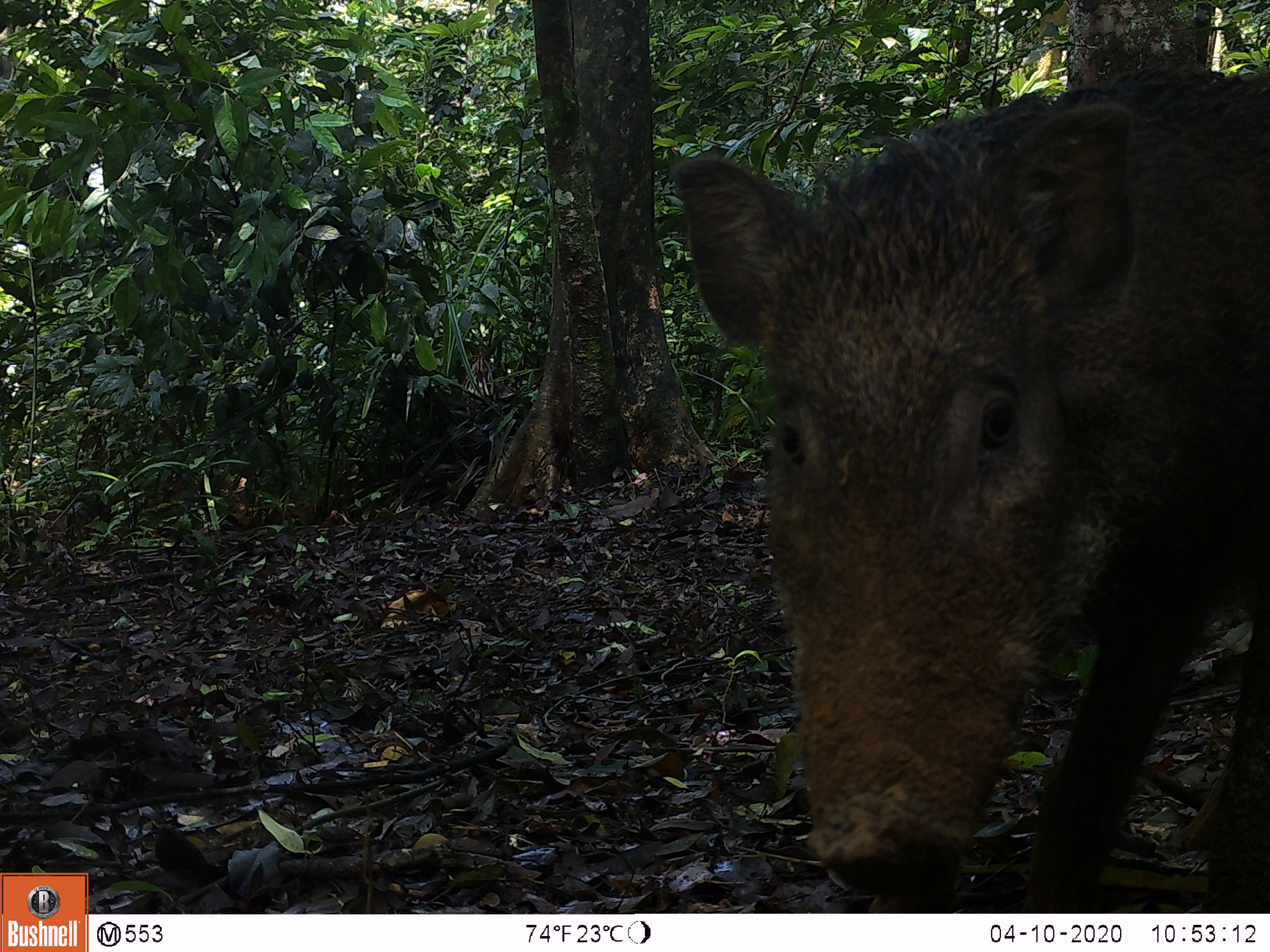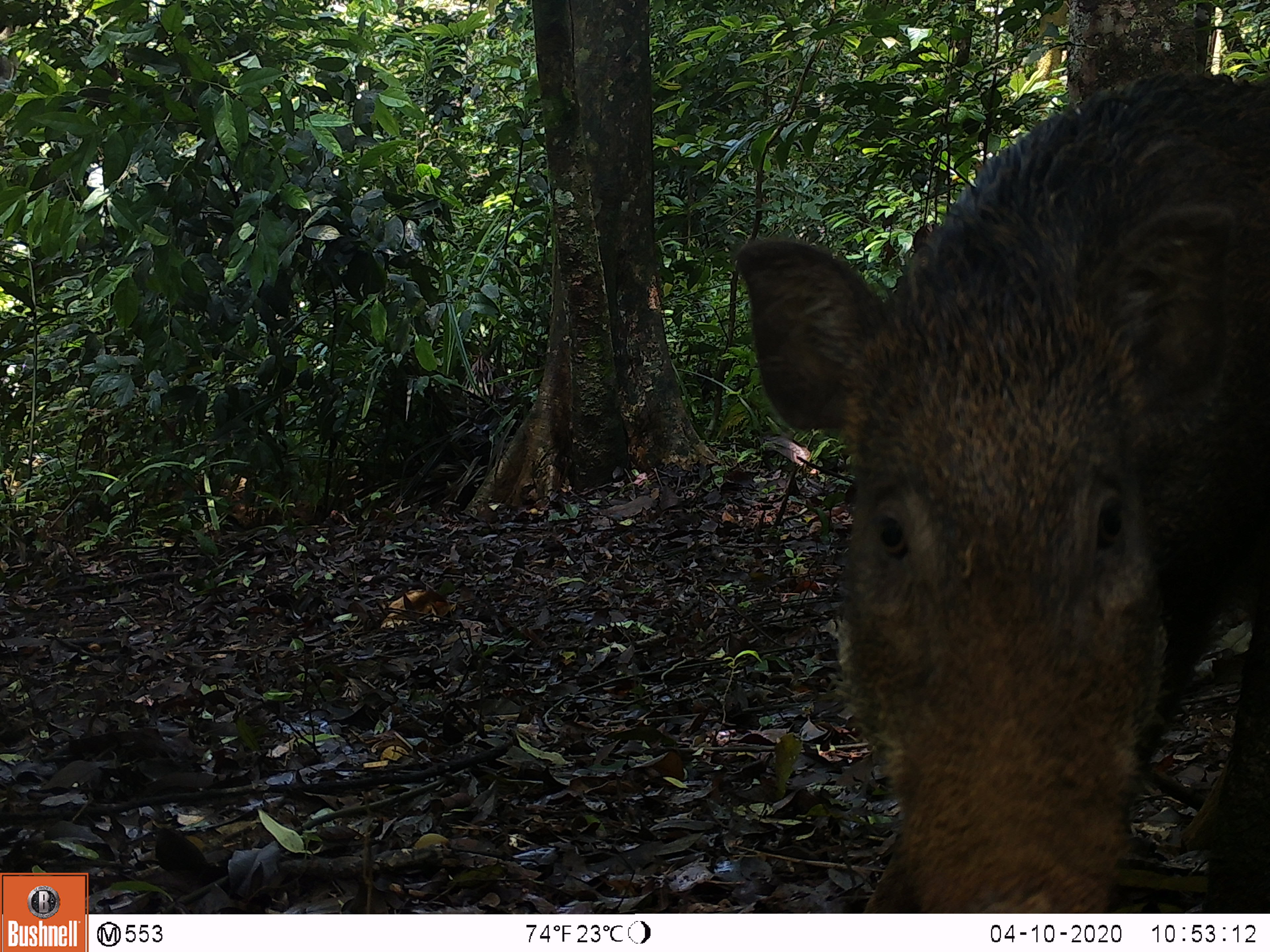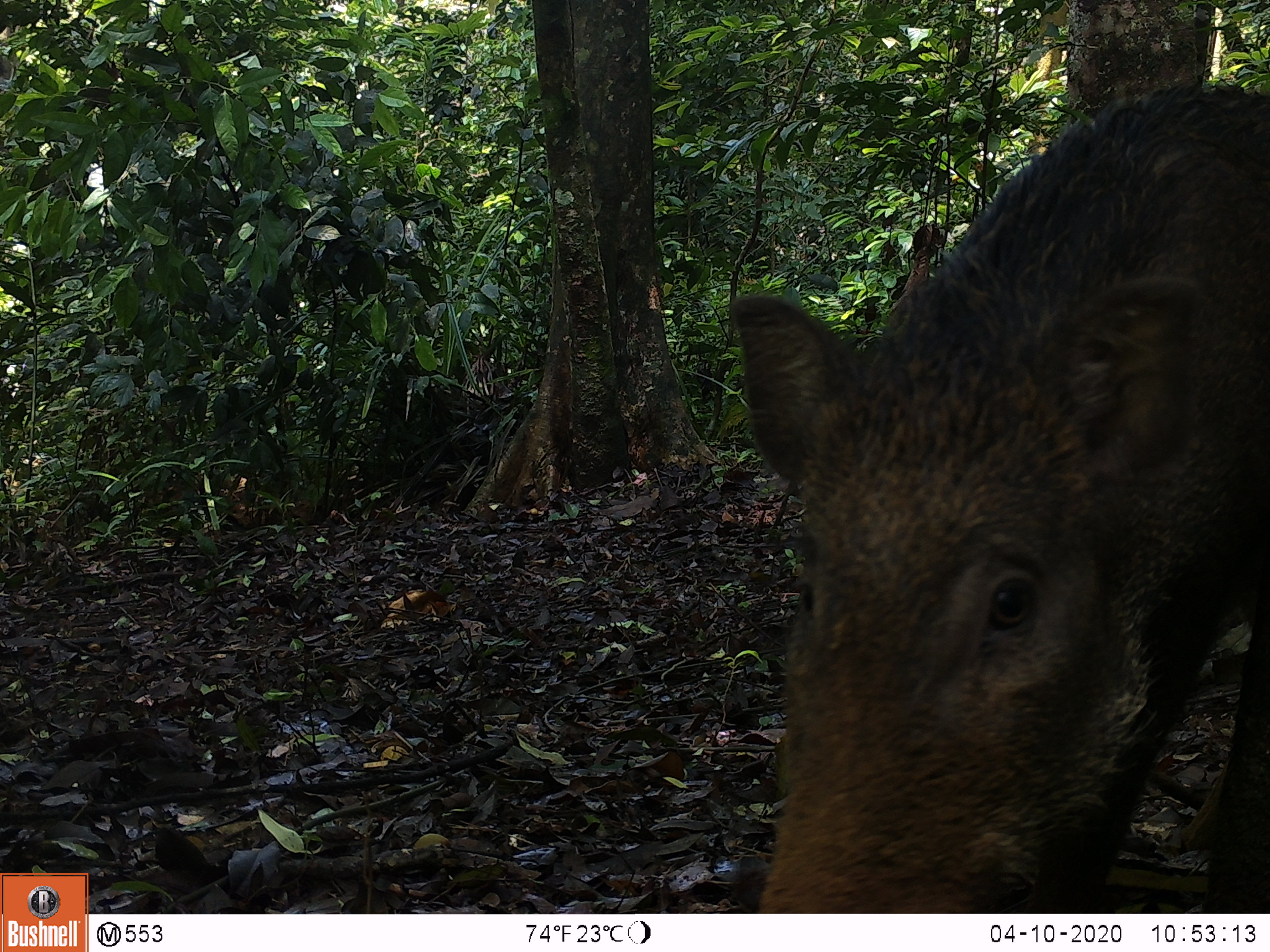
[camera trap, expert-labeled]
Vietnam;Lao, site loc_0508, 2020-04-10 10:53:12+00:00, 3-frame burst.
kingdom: Animalia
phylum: Chordata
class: Mammalia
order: Artiodactyla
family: Suidae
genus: Sus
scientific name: Sus scrofa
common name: eurasian wild pig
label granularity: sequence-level